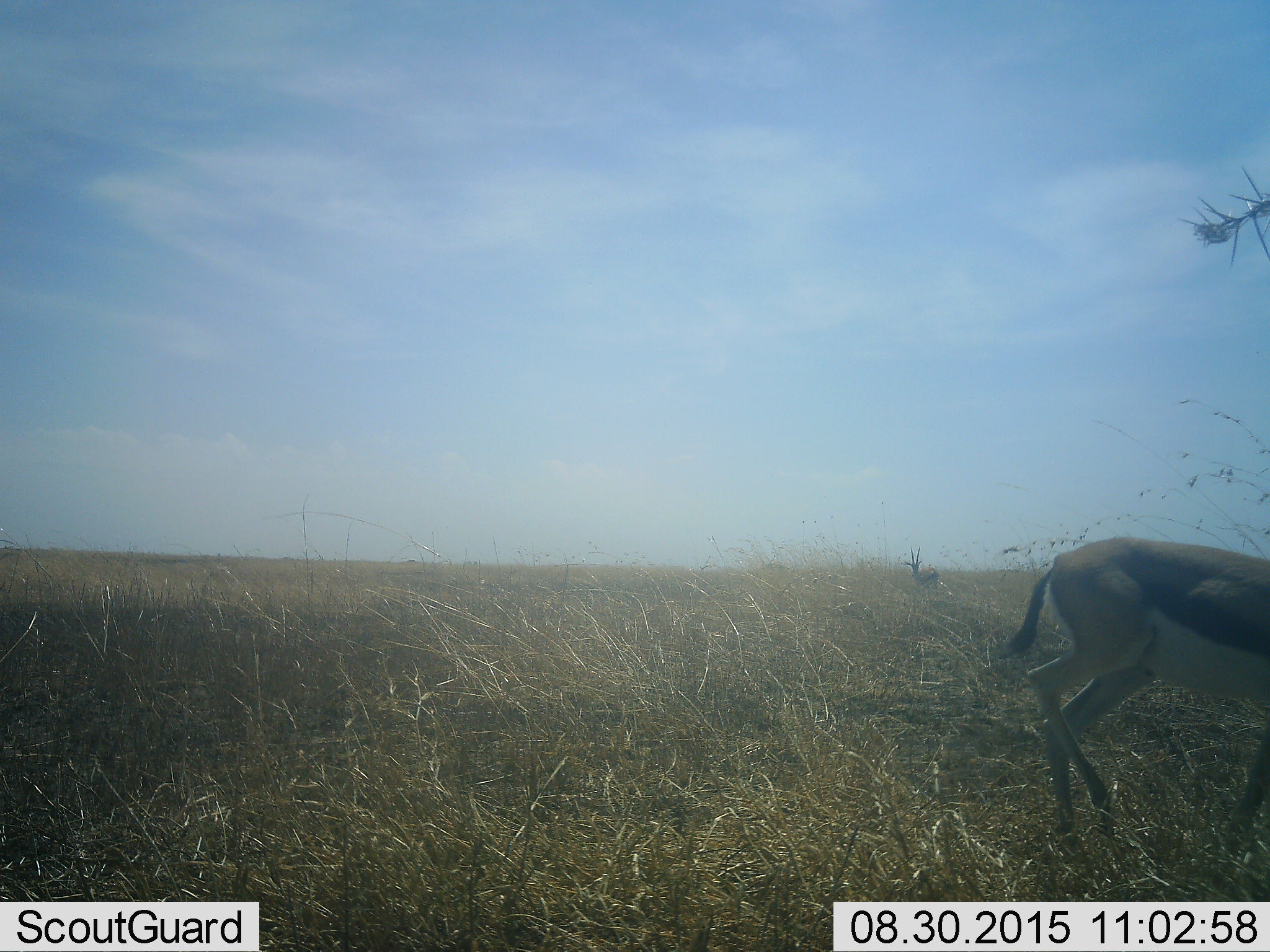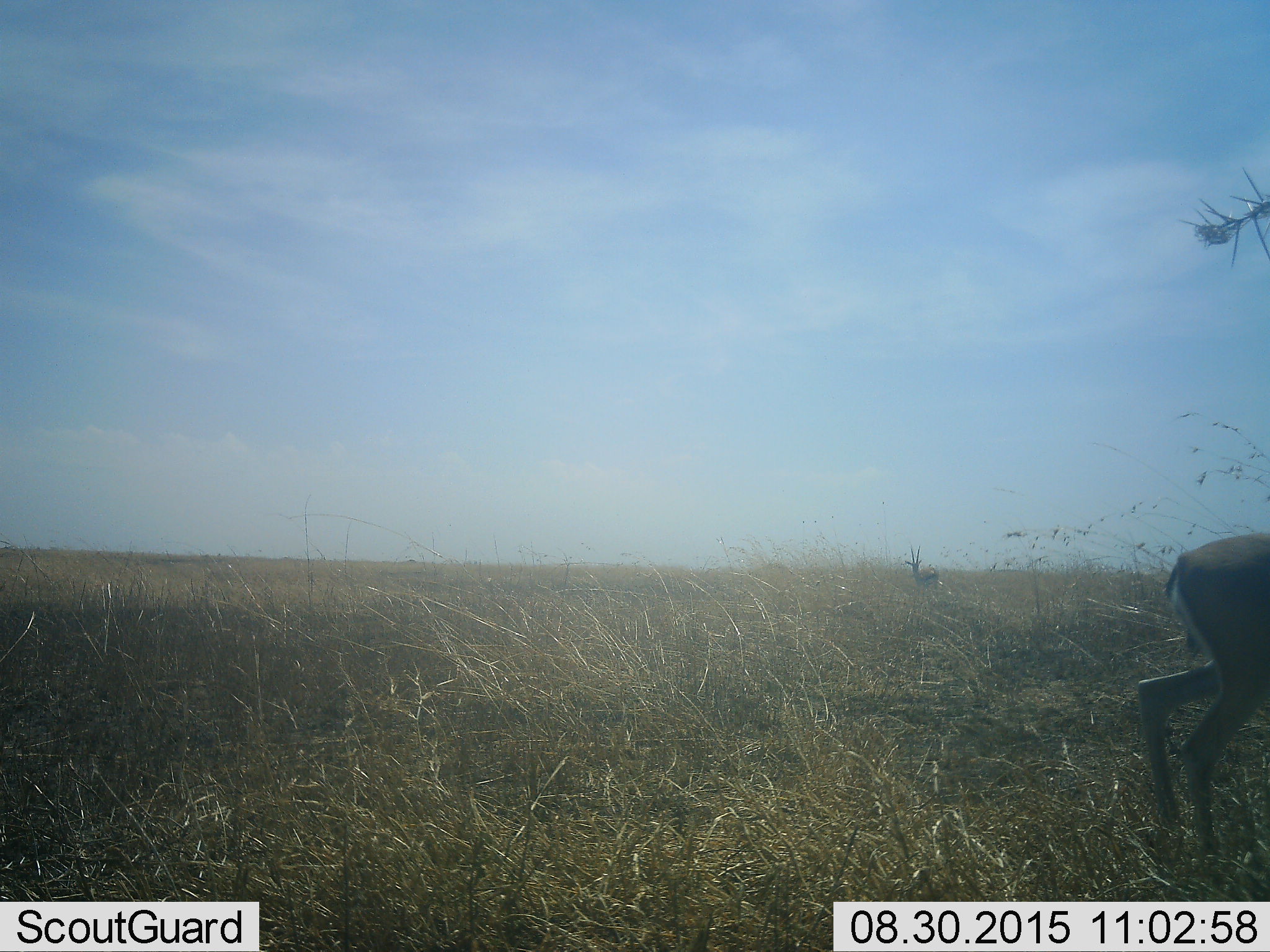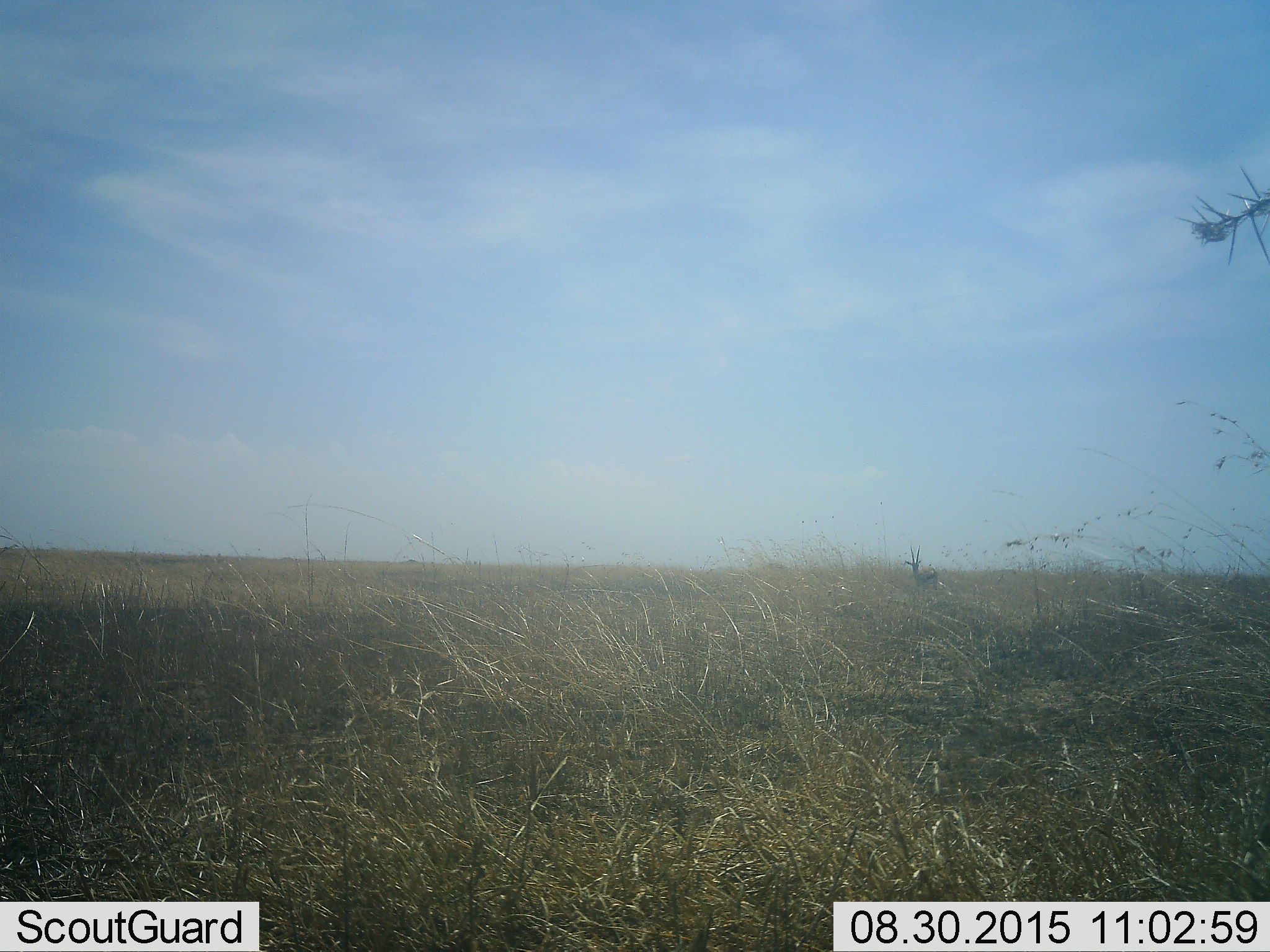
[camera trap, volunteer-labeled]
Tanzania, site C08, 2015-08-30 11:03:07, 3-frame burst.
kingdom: Animalia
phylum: Chordata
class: Mammalia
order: Artiodactyla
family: Bovidae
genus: Eudorcas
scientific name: Eudorcas thomsonii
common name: thomson's gazelle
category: gazellethomsons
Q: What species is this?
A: Gazellethomsons (thomson's gazelle) (Eudorcas thomsonii).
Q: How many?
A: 2.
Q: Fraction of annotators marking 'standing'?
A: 65%.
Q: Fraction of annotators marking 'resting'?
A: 0%.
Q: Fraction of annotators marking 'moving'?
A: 88%.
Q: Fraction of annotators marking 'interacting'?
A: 0%.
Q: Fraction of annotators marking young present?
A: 0%.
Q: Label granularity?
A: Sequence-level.